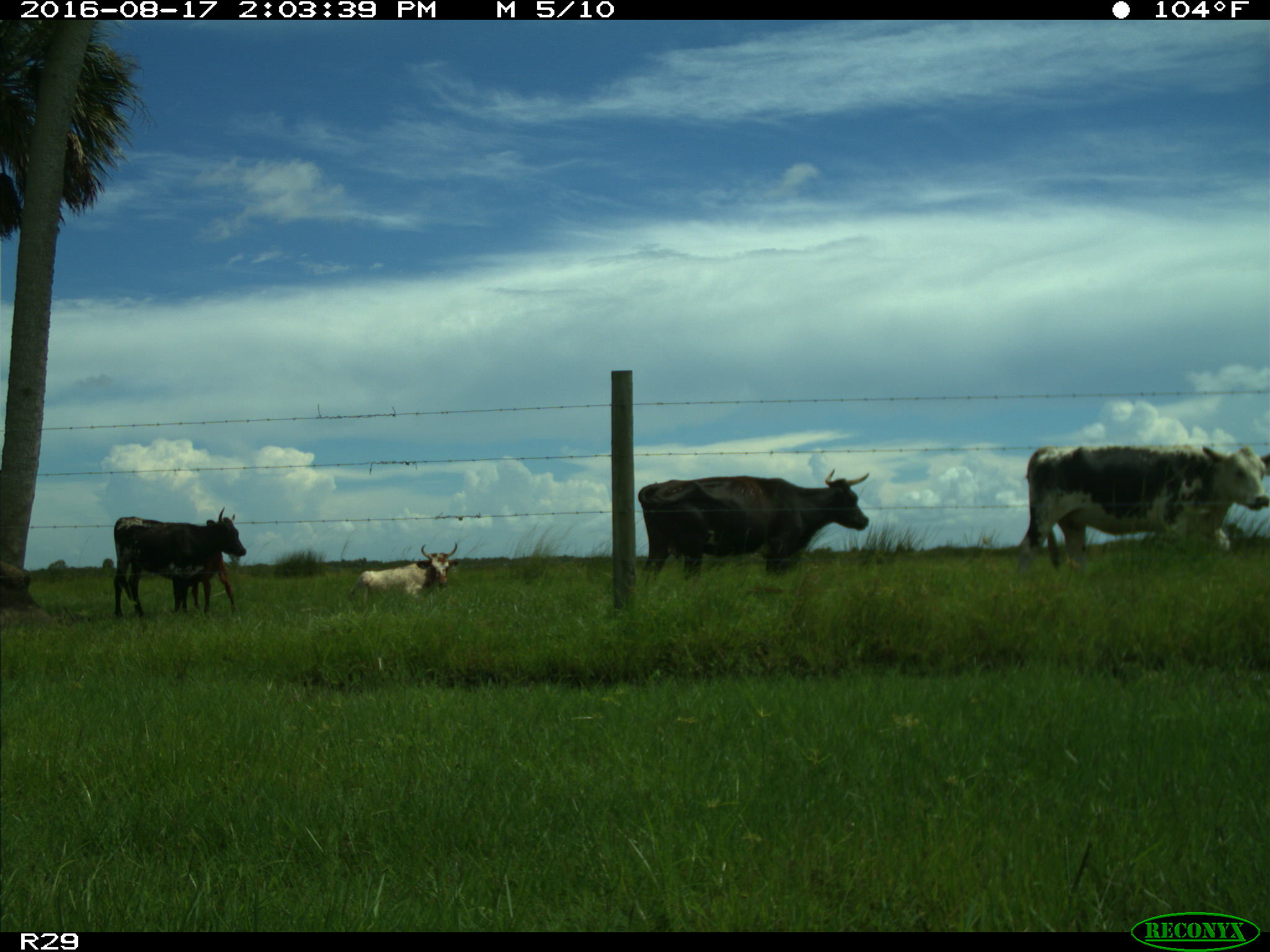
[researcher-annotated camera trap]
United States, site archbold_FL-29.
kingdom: Animalia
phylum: Chordata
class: Mammalia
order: Artiodactyla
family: Bovidae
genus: Bos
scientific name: Bos taurus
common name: domestic cow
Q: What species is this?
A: Bos taurus (domestic cow).